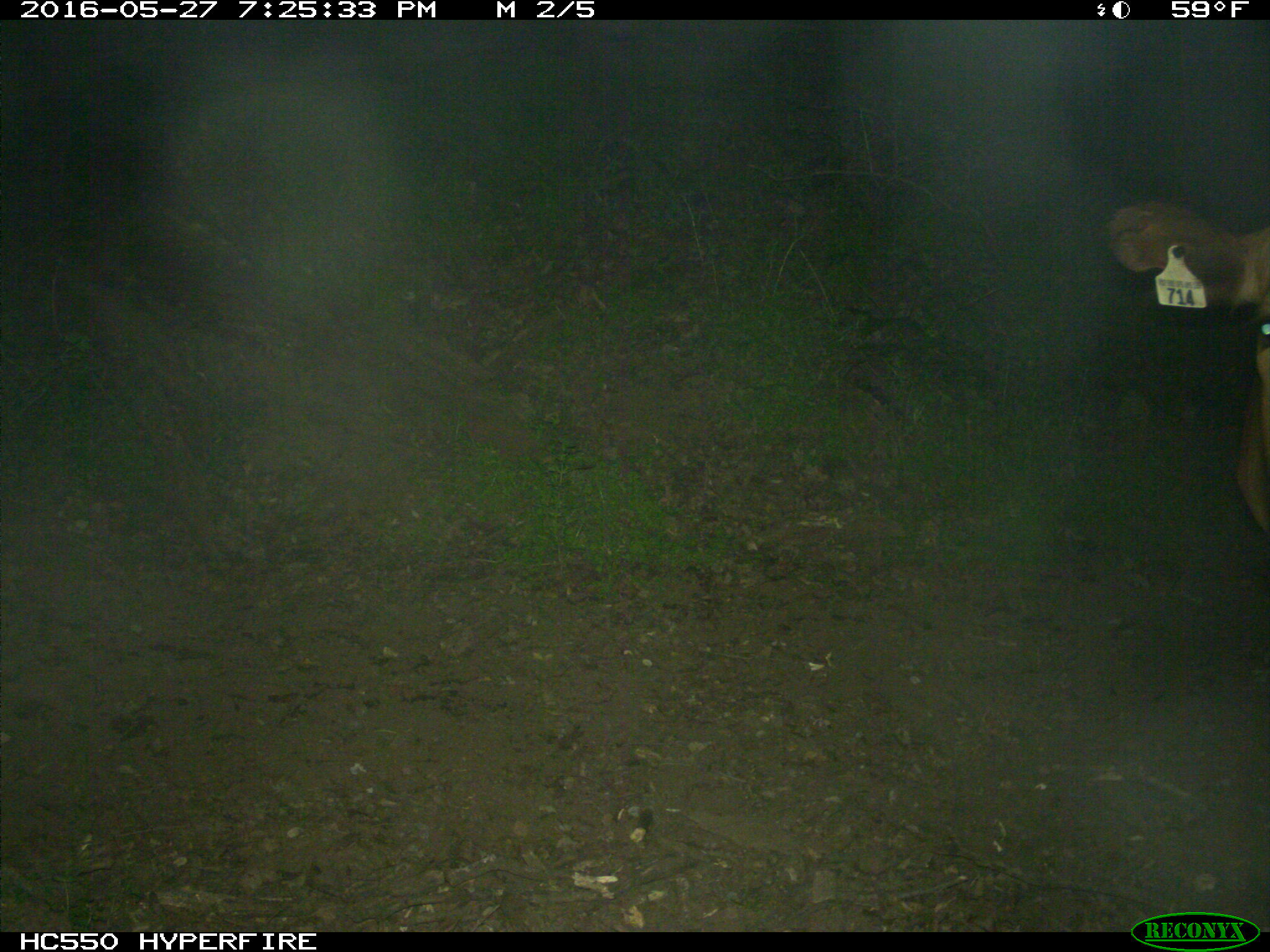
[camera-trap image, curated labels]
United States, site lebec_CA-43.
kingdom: Animalia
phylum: Chordata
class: Mammalia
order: Artiodactyla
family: Bovidae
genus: Bos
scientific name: Bos taurus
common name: domestic cow